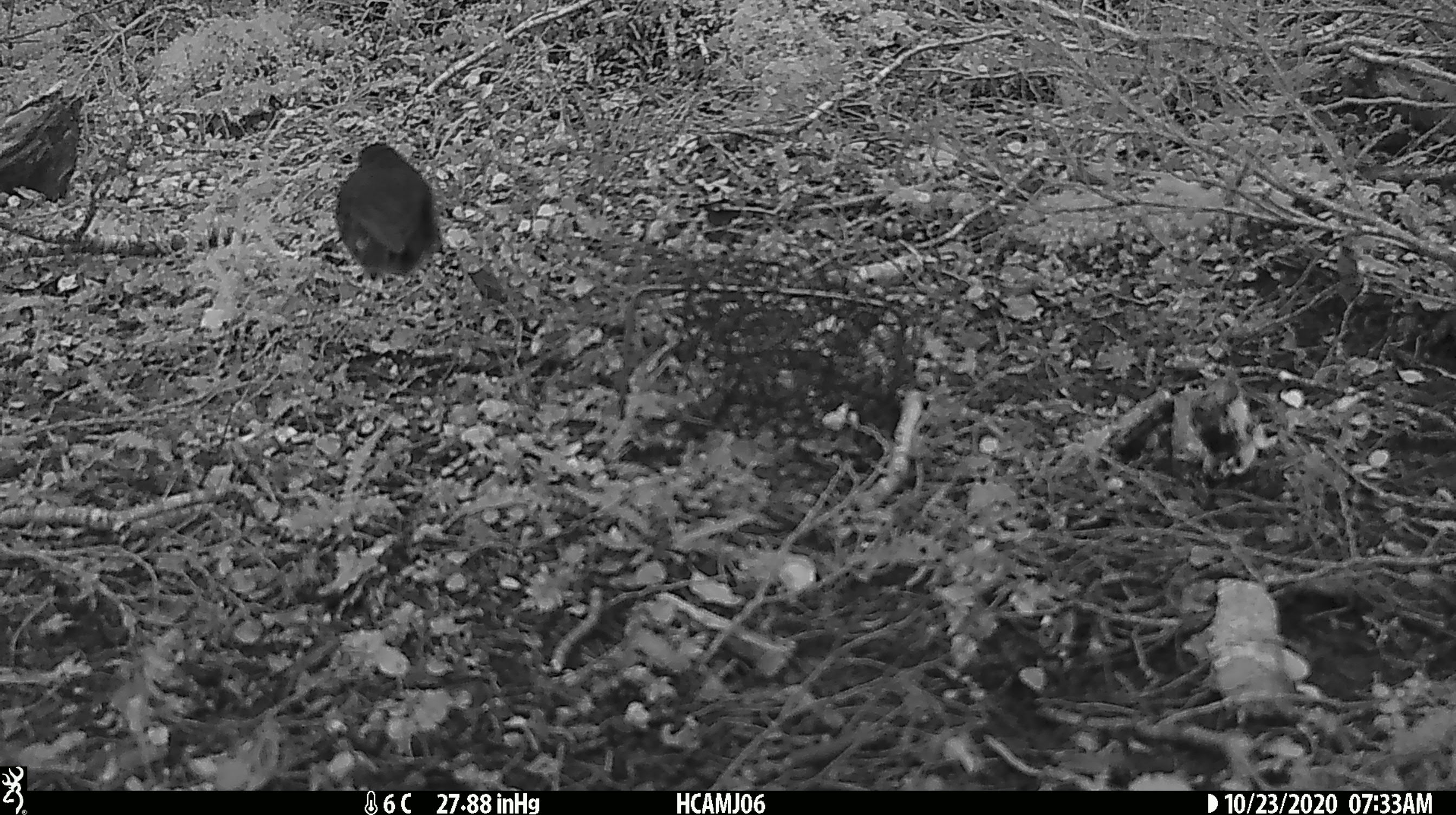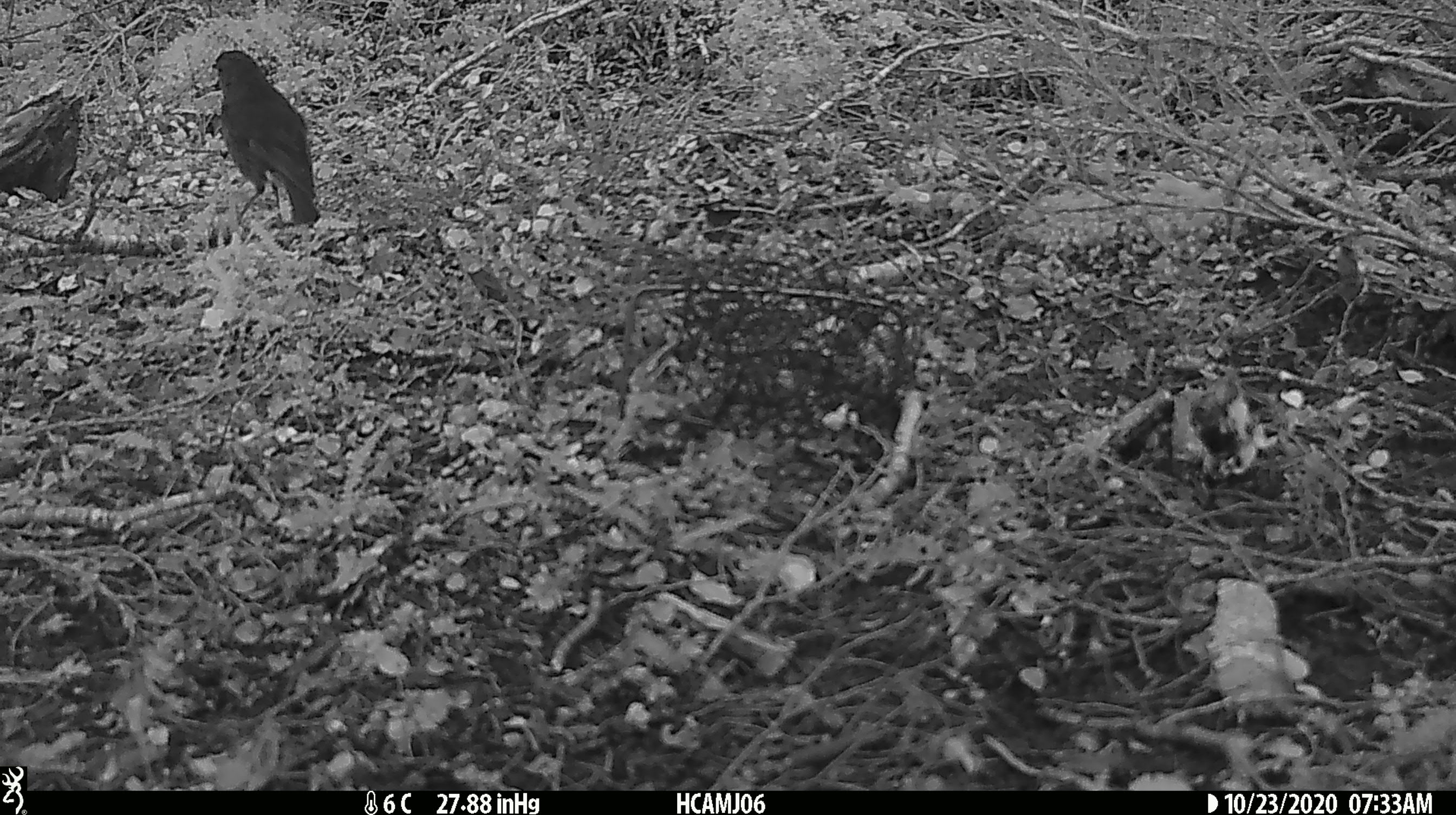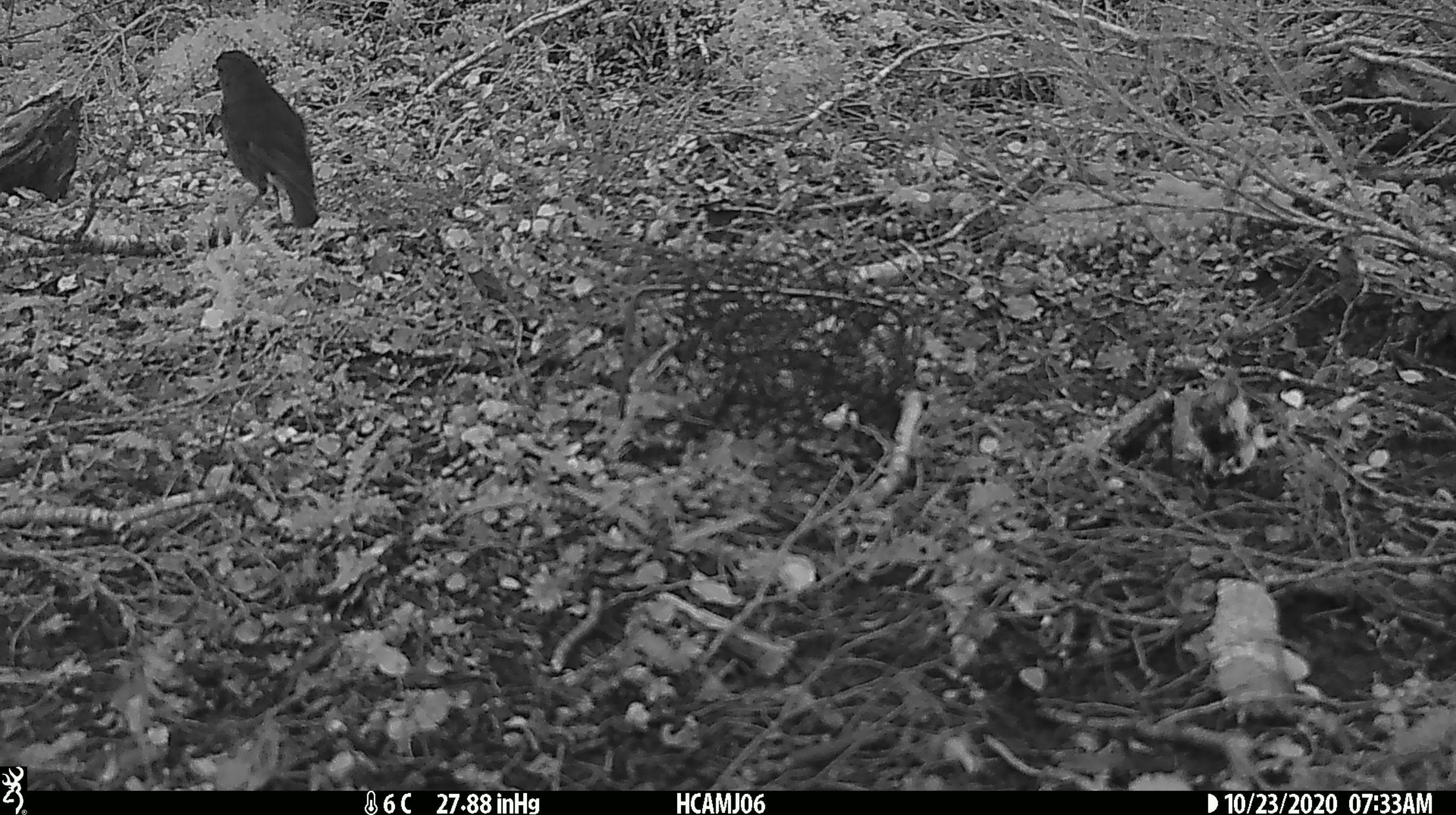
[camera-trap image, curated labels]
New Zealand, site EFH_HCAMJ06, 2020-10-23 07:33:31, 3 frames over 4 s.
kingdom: Animalia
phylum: Chordata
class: Aves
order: Passeriformes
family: Petroicidae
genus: Petroica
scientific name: Petroica australis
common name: new zealand robin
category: robin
Robin (new zealand robin) (Petroica australis).